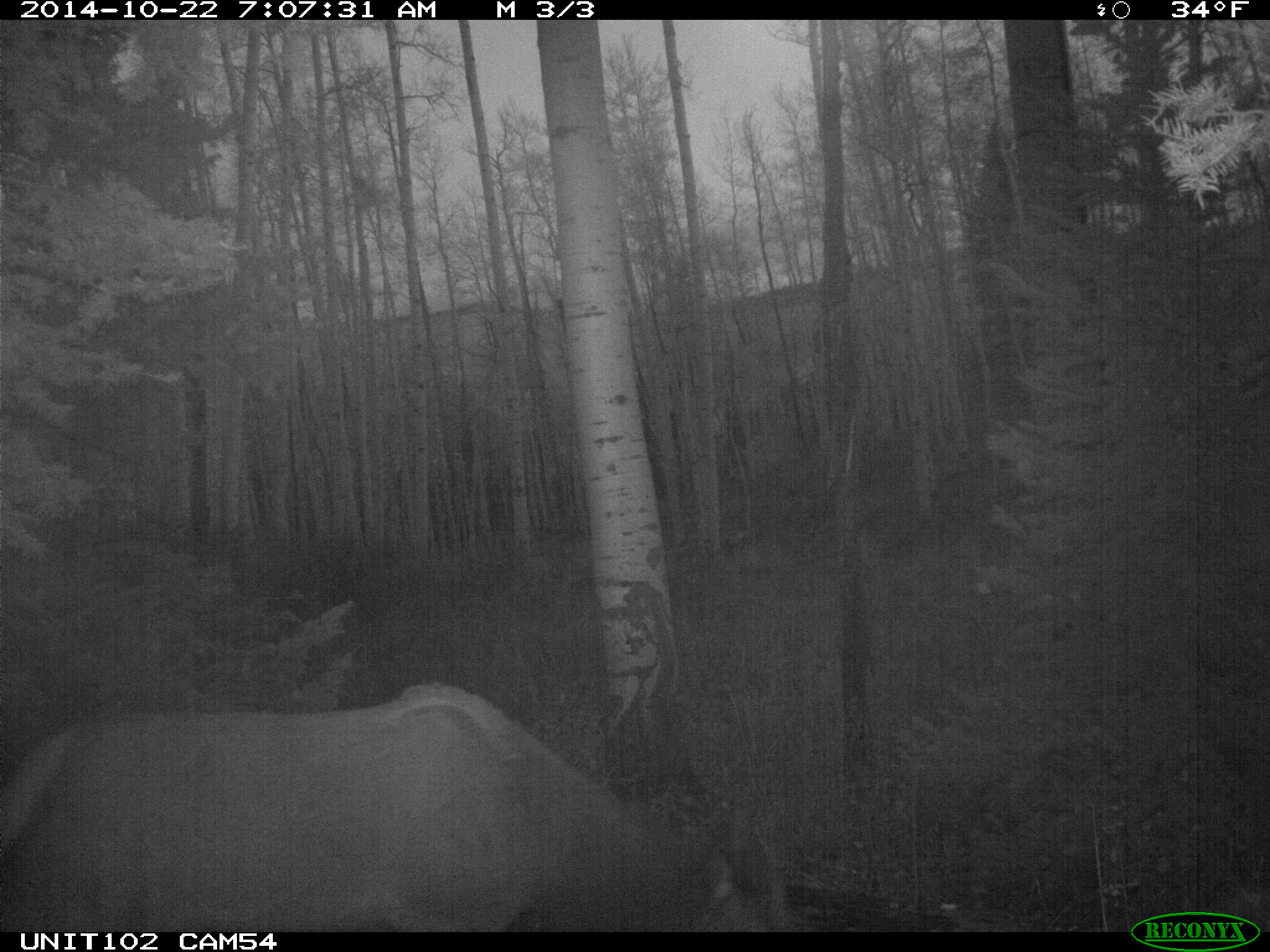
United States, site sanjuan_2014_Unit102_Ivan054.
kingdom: Animalia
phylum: Chordata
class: Mammalia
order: Artiodactyla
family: Cervidae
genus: Cervus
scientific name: Cervus elaphus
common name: red deer